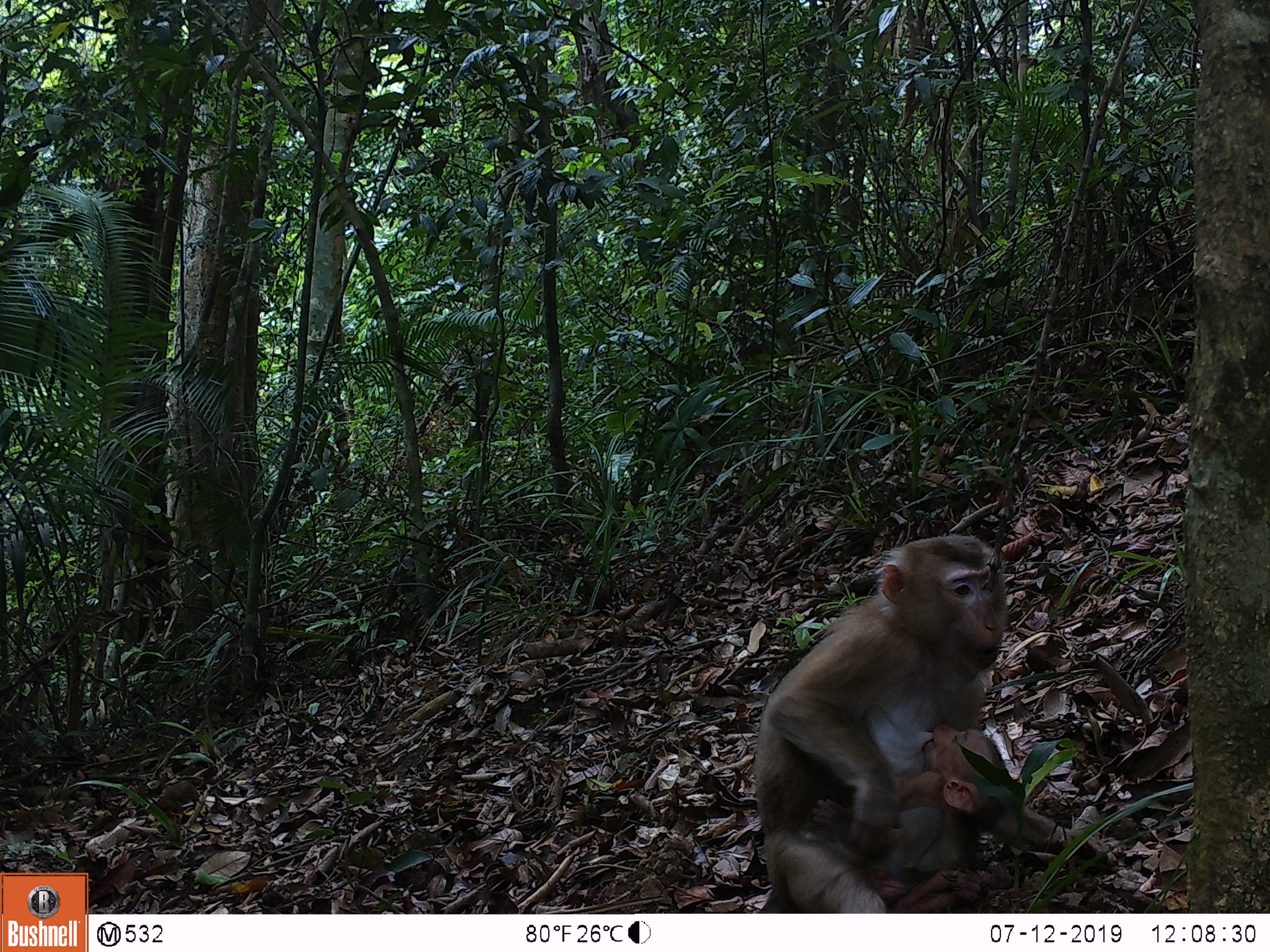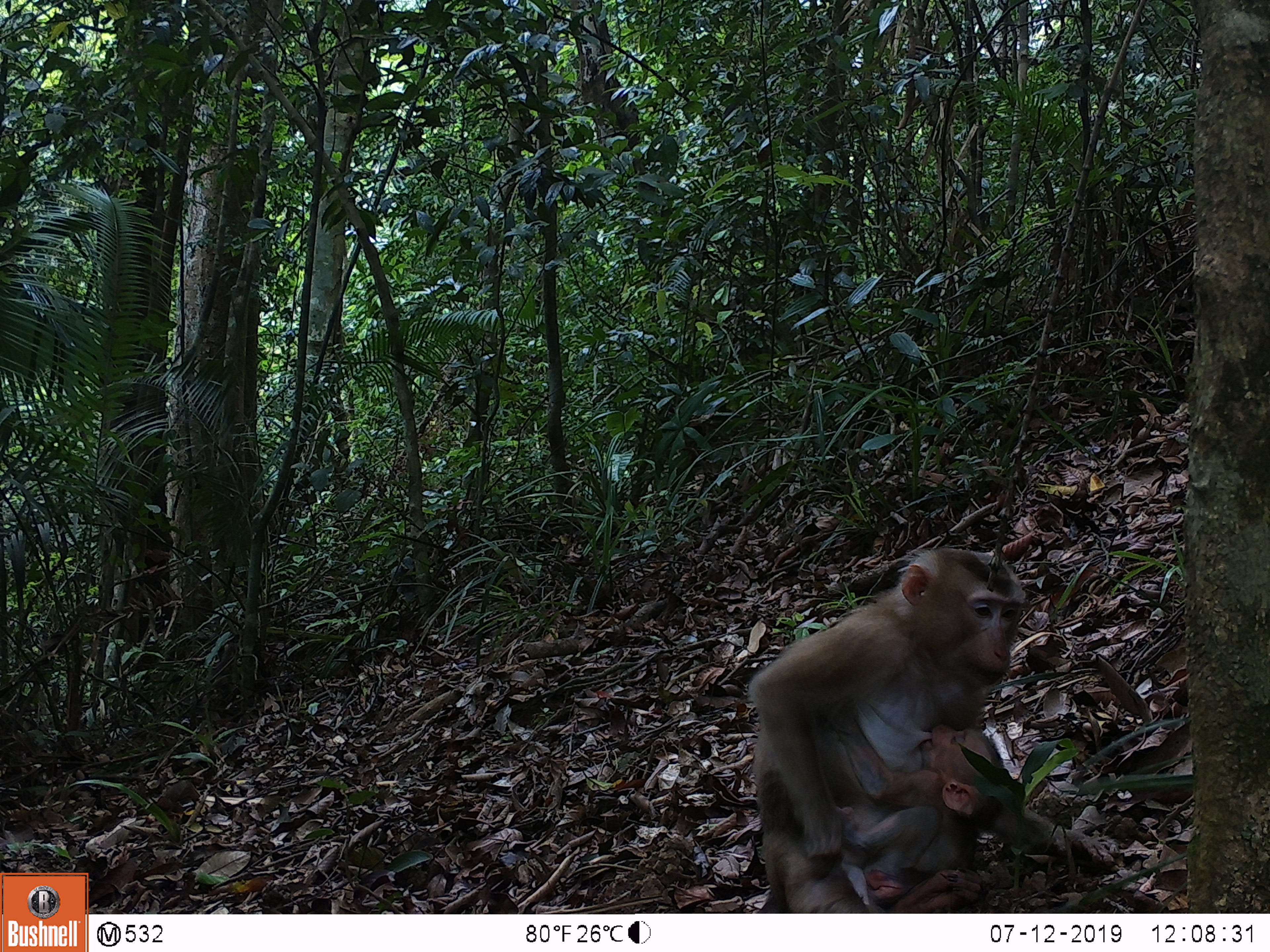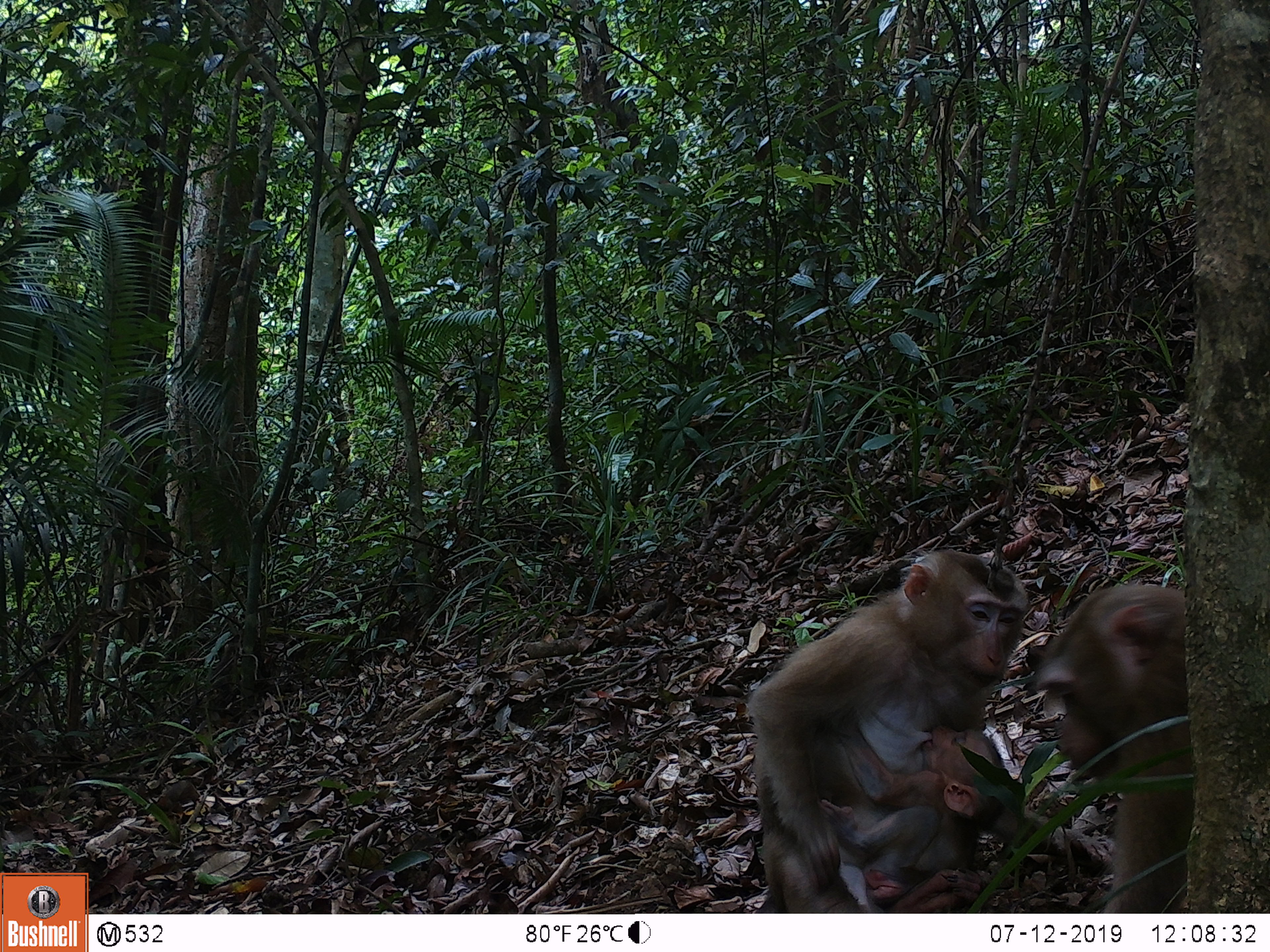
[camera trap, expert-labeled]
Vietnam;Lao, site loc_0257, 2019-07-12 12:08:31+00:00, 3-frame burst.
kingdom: Animalia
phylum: Chordata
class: Mammalia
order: Primates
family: Cercopithecidae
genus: Macaca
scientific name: Macaca nemestrina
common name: pig-tailed macaque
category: pig tailed macaque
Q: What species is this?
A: Pig tailed macaque (pig-tailed macaque) (Macaca nemestrina).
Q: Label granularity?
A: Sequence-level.